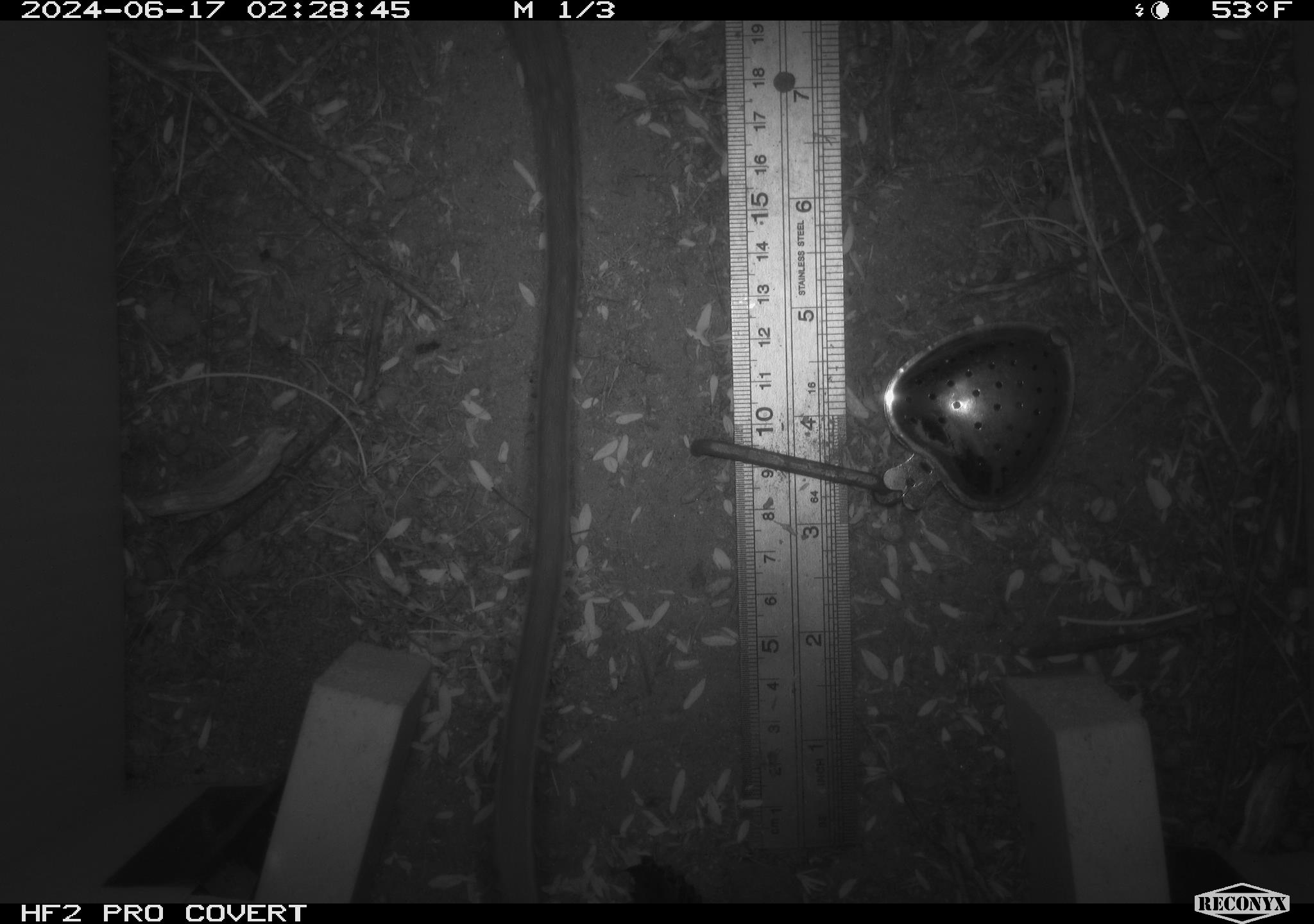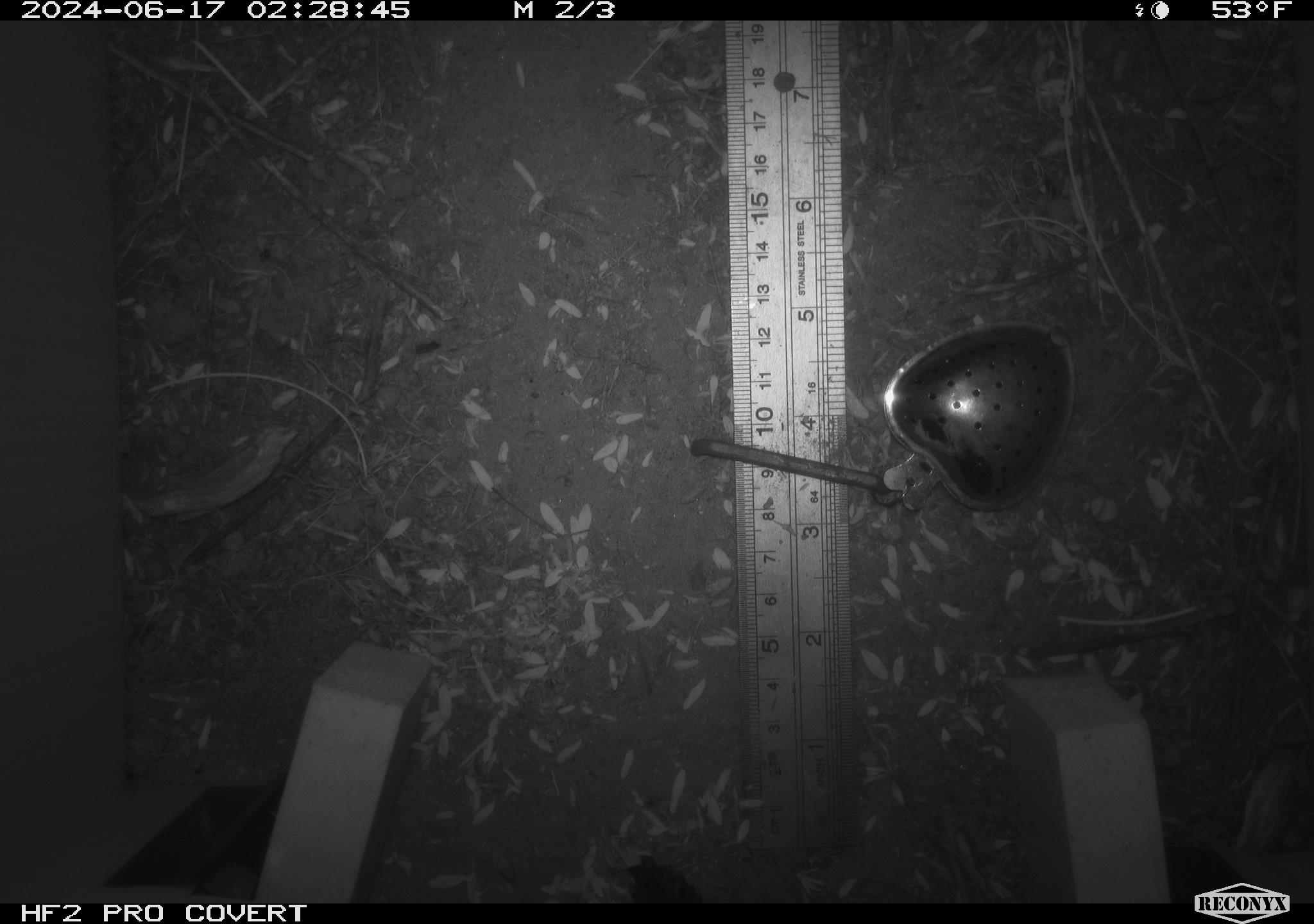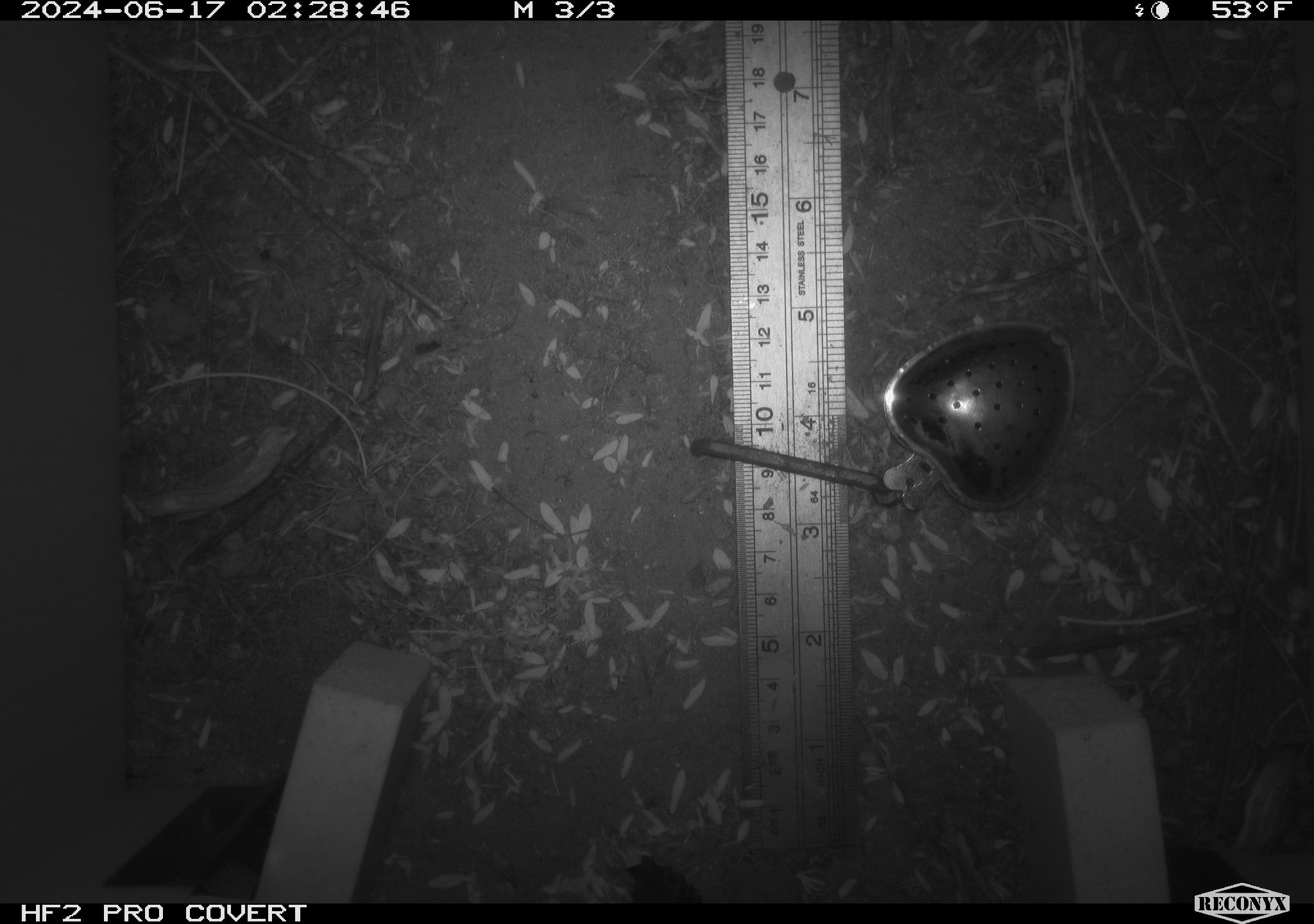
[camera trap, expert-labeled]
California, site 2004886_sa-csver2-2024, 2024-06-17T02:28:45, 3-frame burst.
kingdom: Animalia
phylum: Chordata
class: Mammalia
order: Rodentia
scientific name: Rodentia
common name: rodent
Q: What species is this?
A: Rodent (Rodentia).